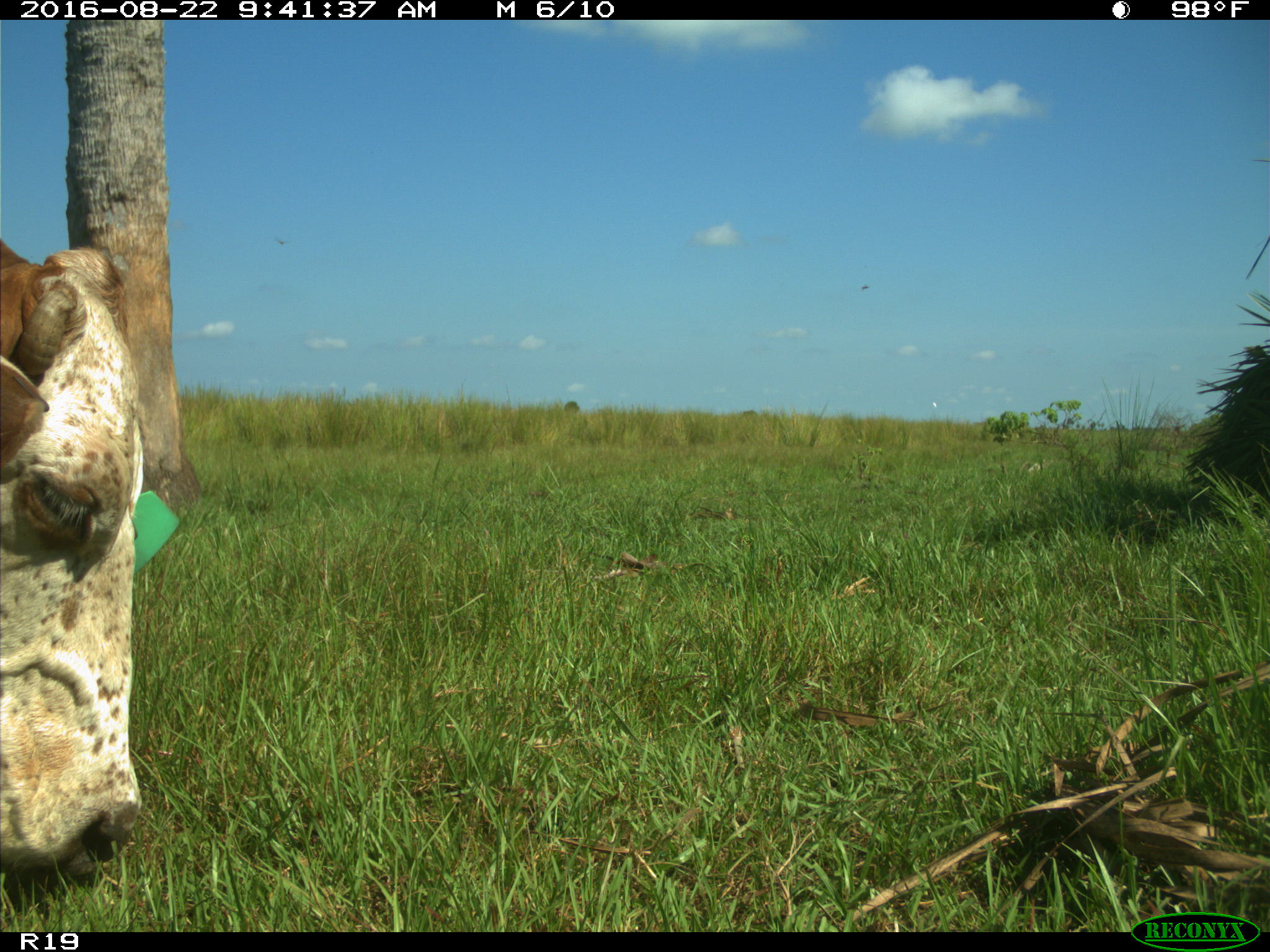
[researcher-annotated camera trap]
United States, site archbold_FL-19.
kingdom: Animalia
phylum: Chordata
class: Mammalia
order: Artiodactyla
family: Bovidae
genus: Bos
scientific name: Bos taurus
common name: domestic cow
Bos taurus (domestic cow).